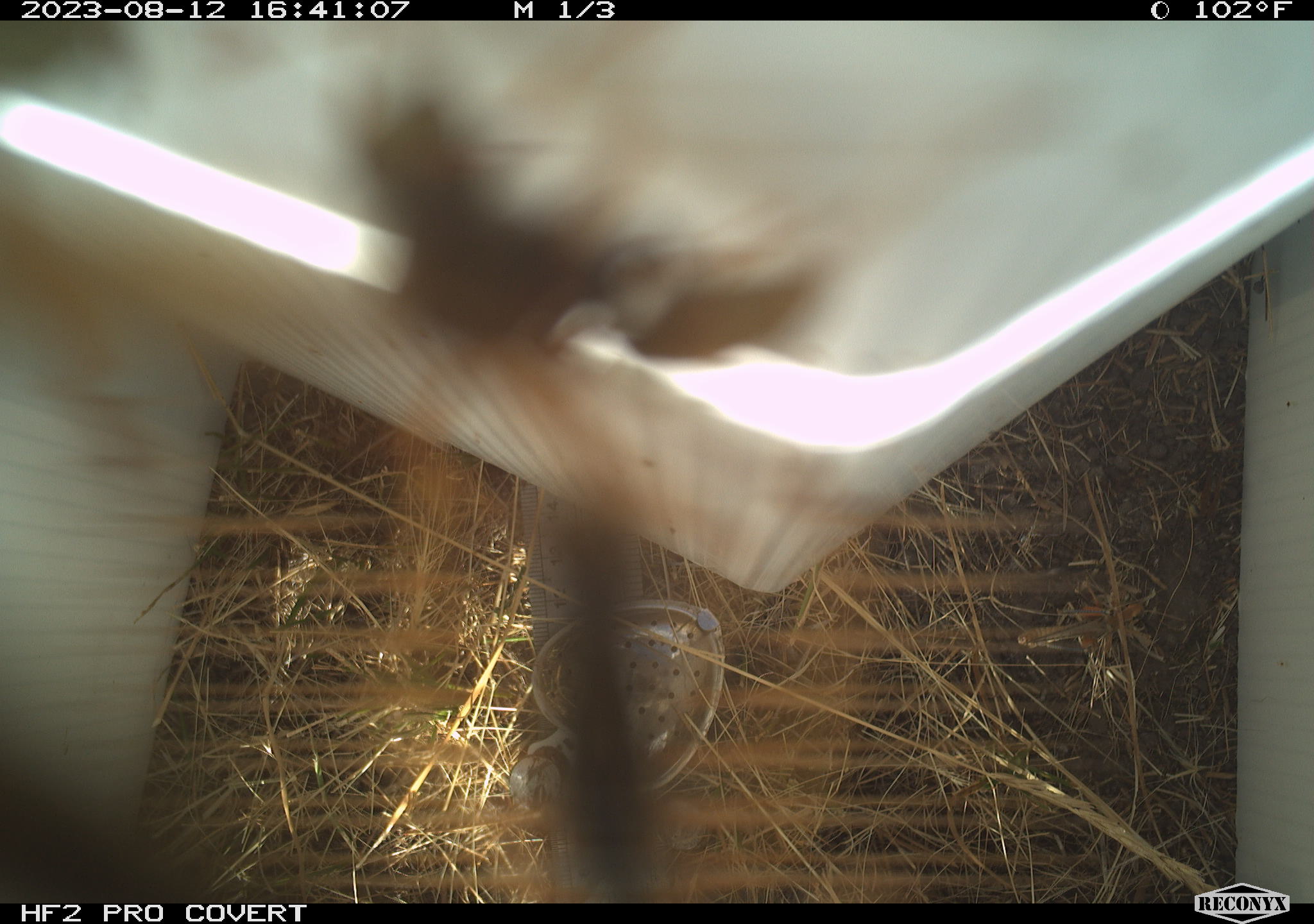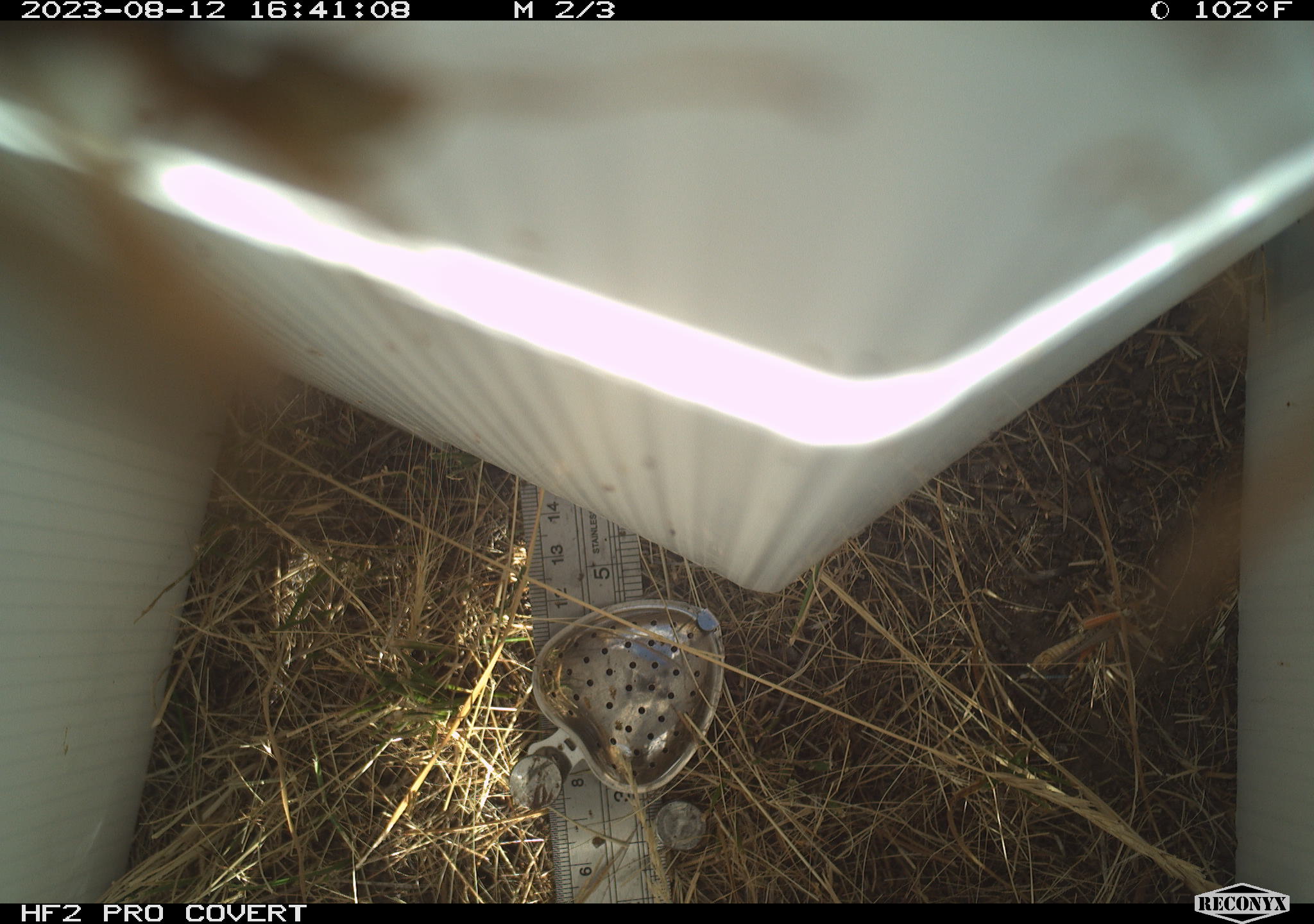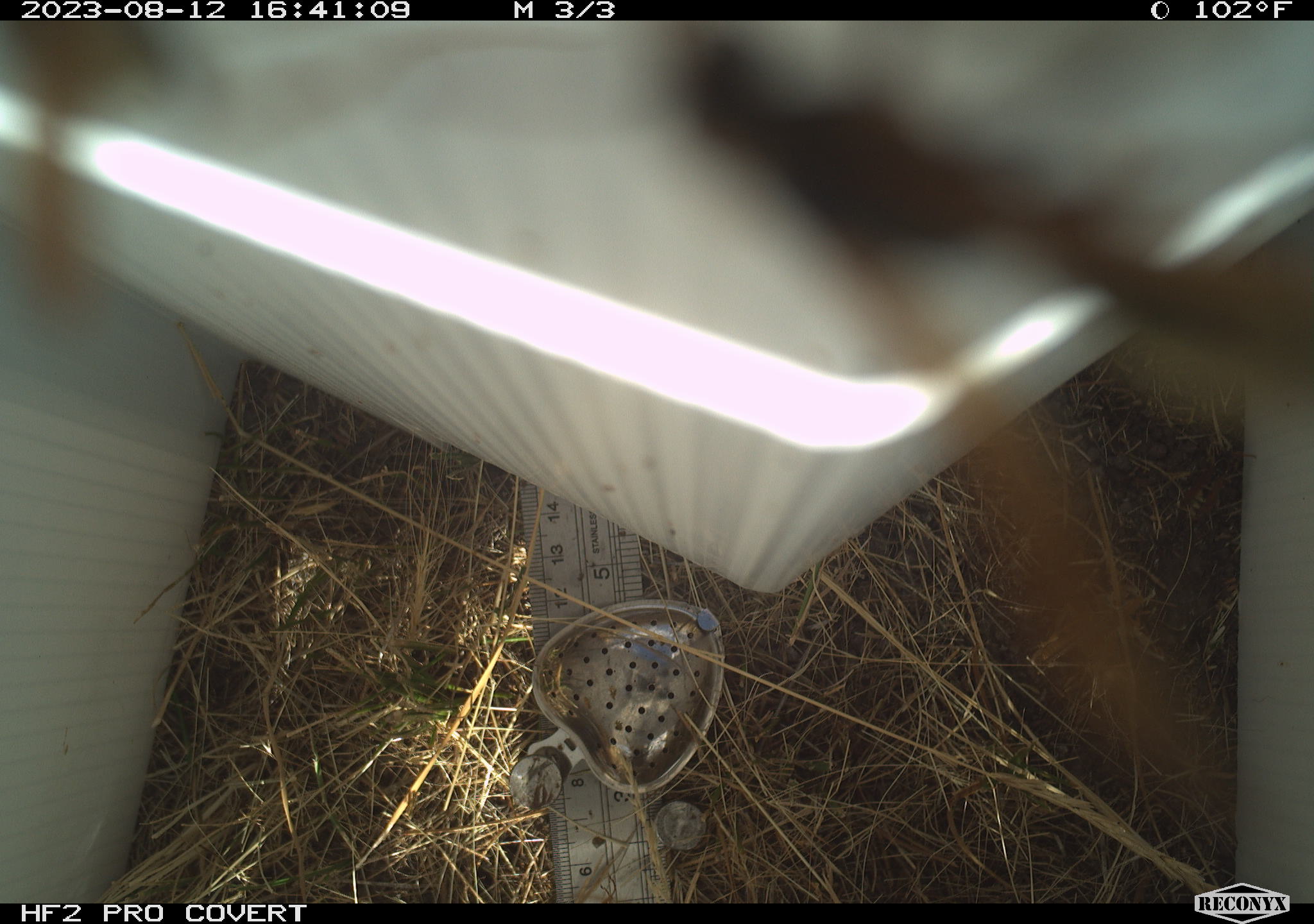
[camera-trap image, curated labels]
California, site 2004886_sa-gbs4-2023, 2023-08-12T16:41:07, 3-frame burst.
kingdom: Animalia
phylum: Arthropoda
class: Insecta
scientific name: Insecta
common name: insect